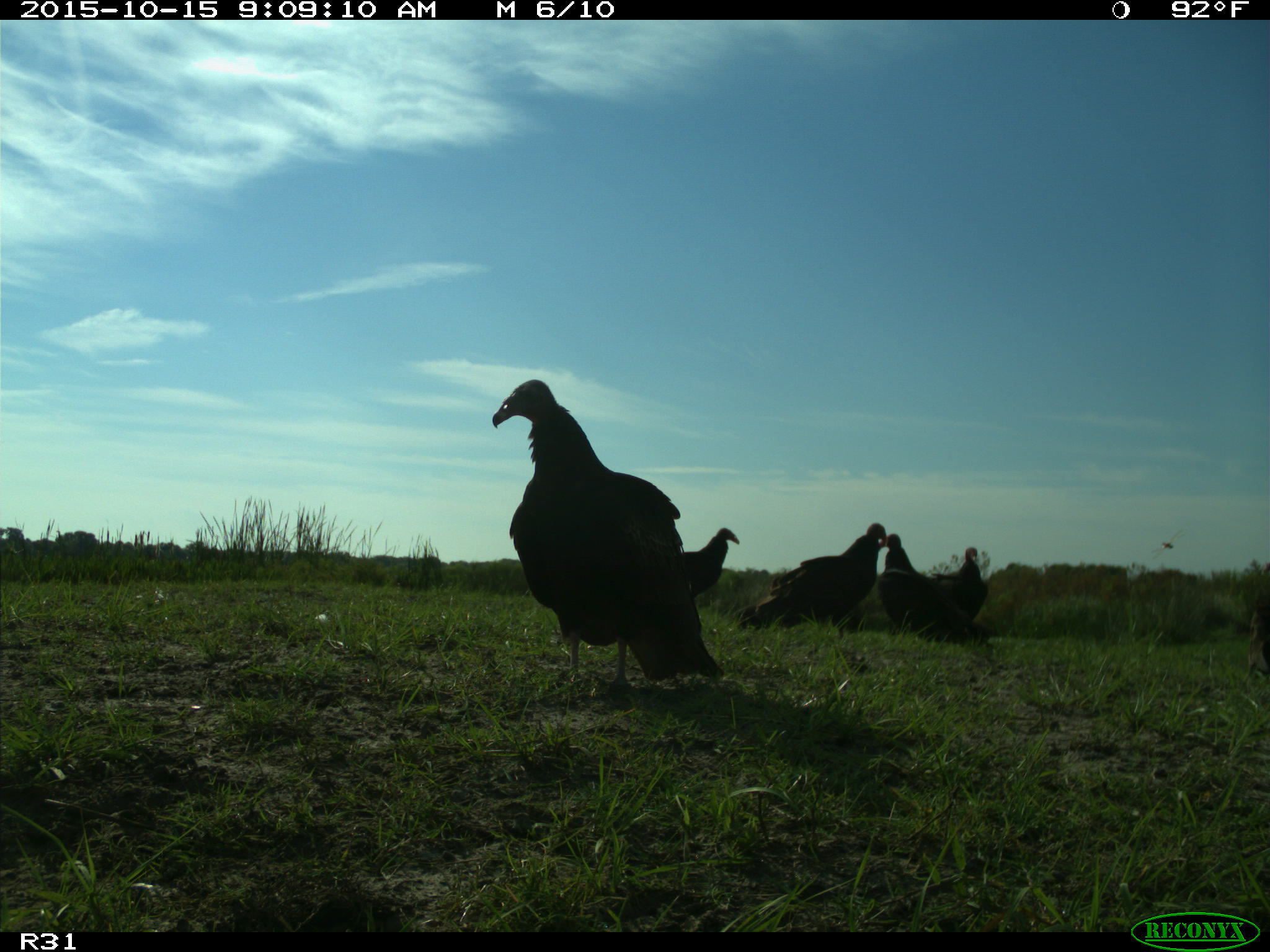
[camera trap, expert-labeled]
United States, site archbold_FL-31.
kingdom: Animalia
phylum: Chordata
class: Aves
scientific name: Aves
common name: birds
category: unidentified bird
Unidentified bird (birds) (Aves).